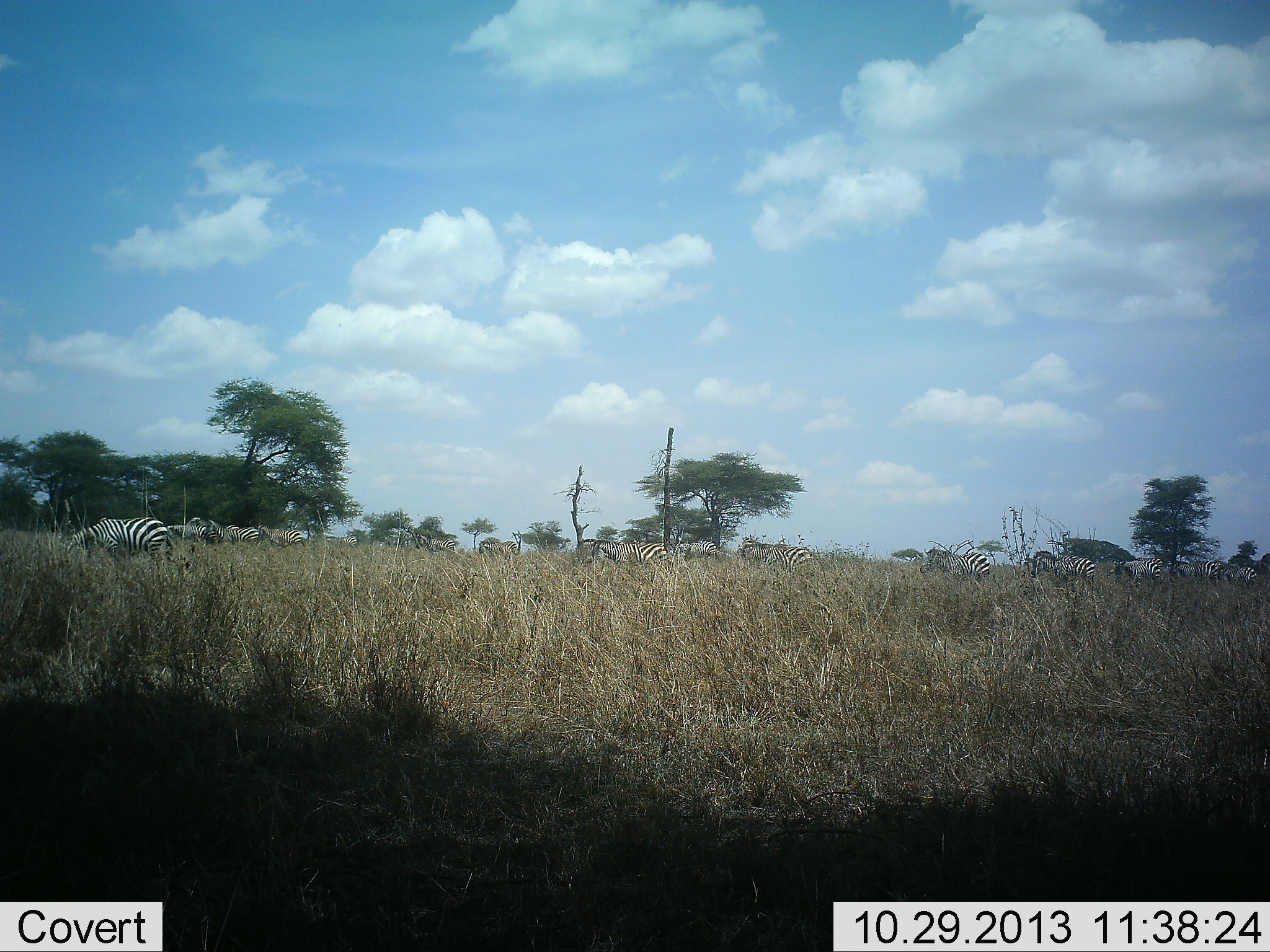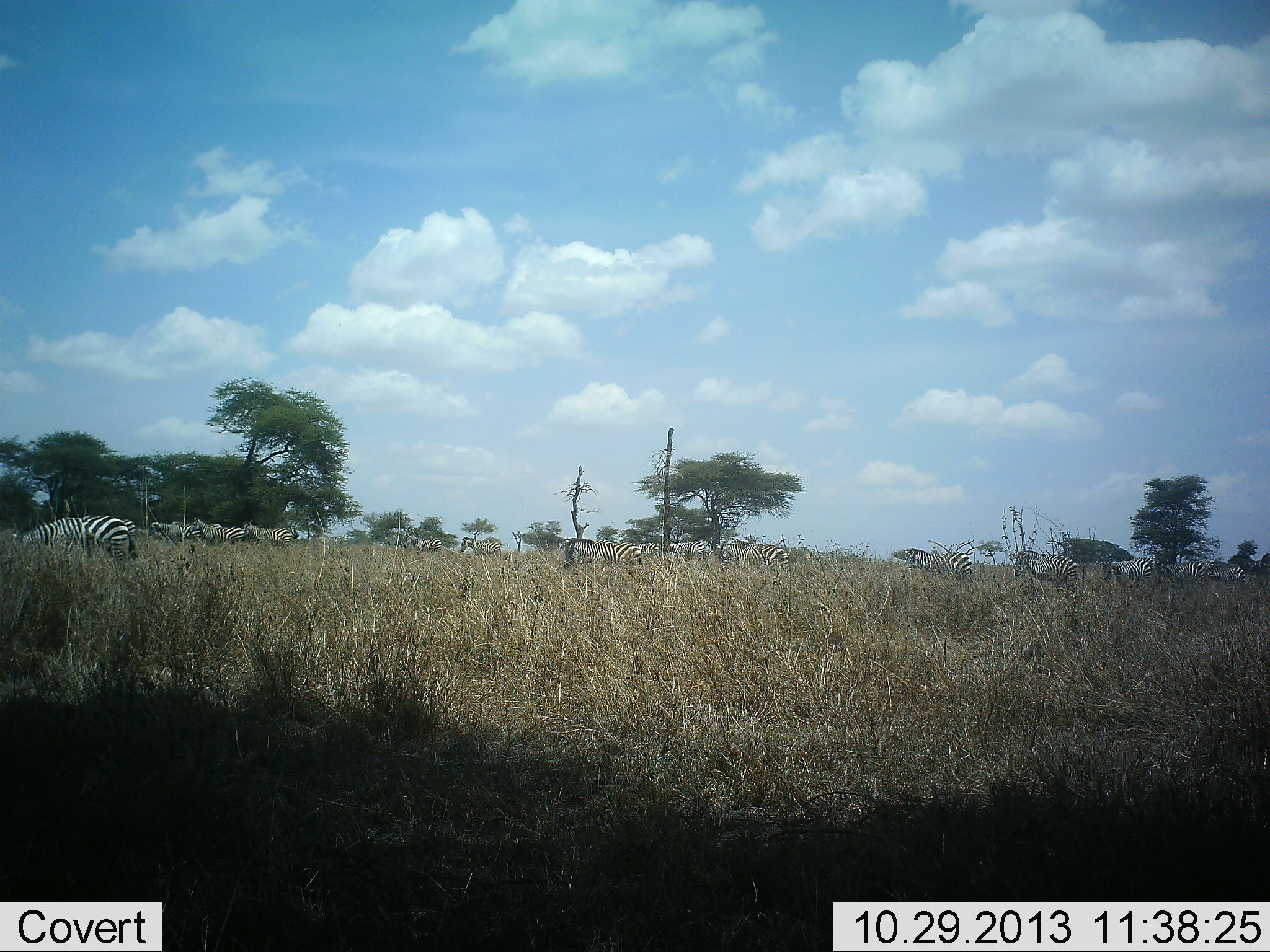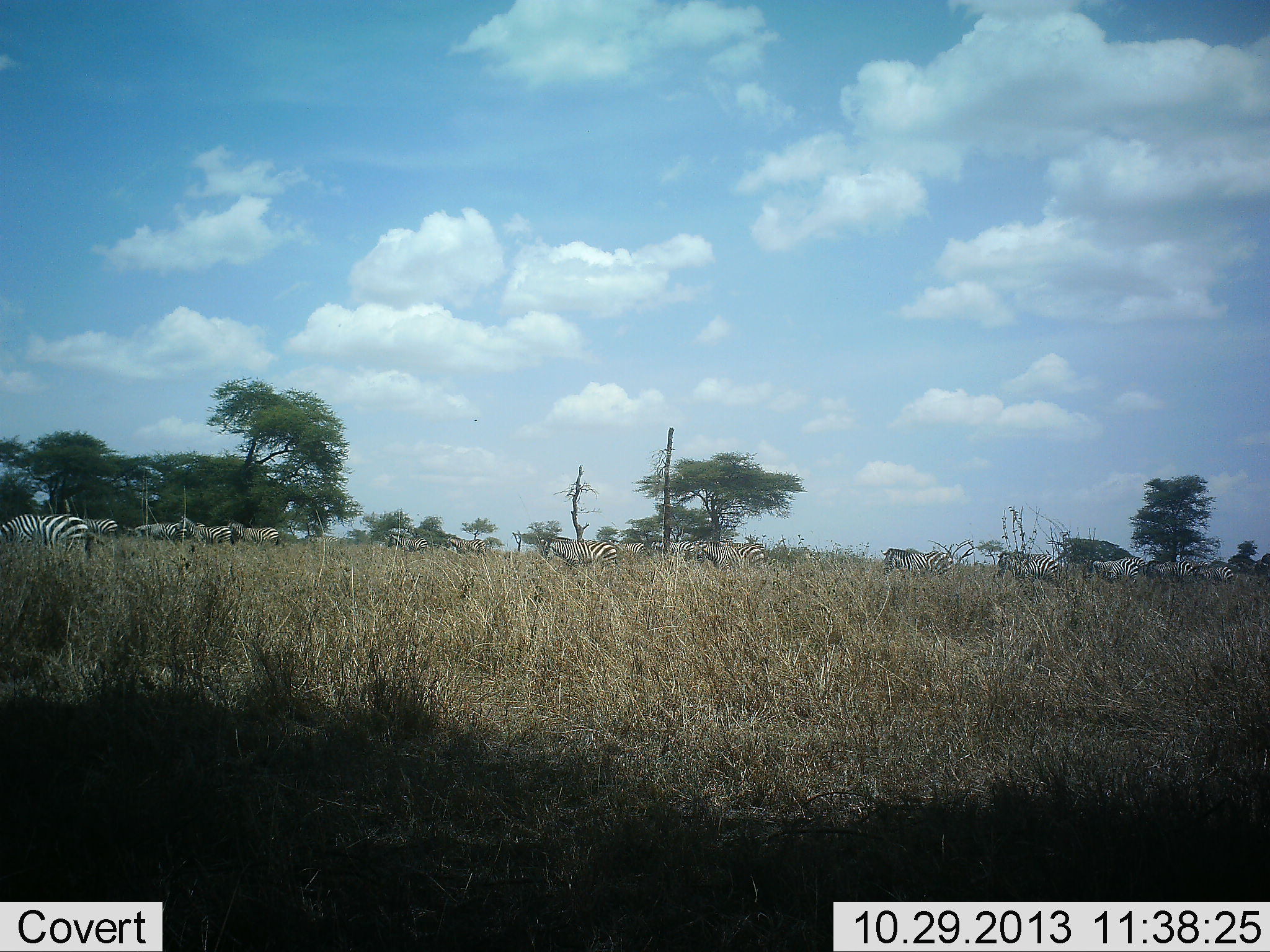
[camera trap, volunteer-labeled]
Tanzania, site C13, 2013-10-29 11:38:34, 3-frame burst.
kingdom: Animalia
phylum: Chordata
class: Mammalia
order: Perissodactyla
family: Equidae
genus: Equus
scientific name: Equus quagga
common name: plains zebra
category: zebra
Zebra (plains zebra) (Equus quagga), count 11-50. Behavior (volunteer vote fractions): standing 12%, resting 0%, moving 95%, interacting 2%. Young present (vote fraction): 0%. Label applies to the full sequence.